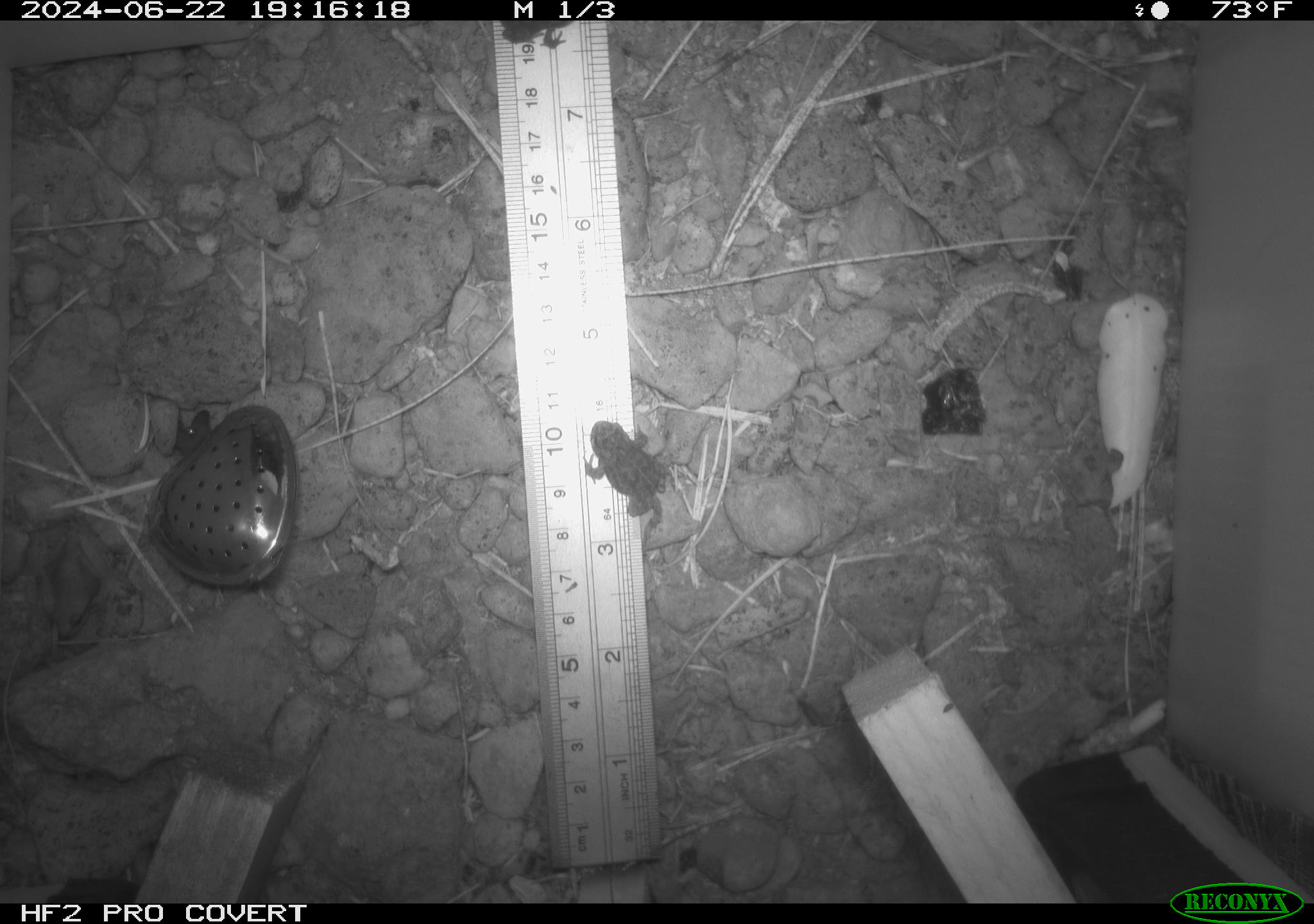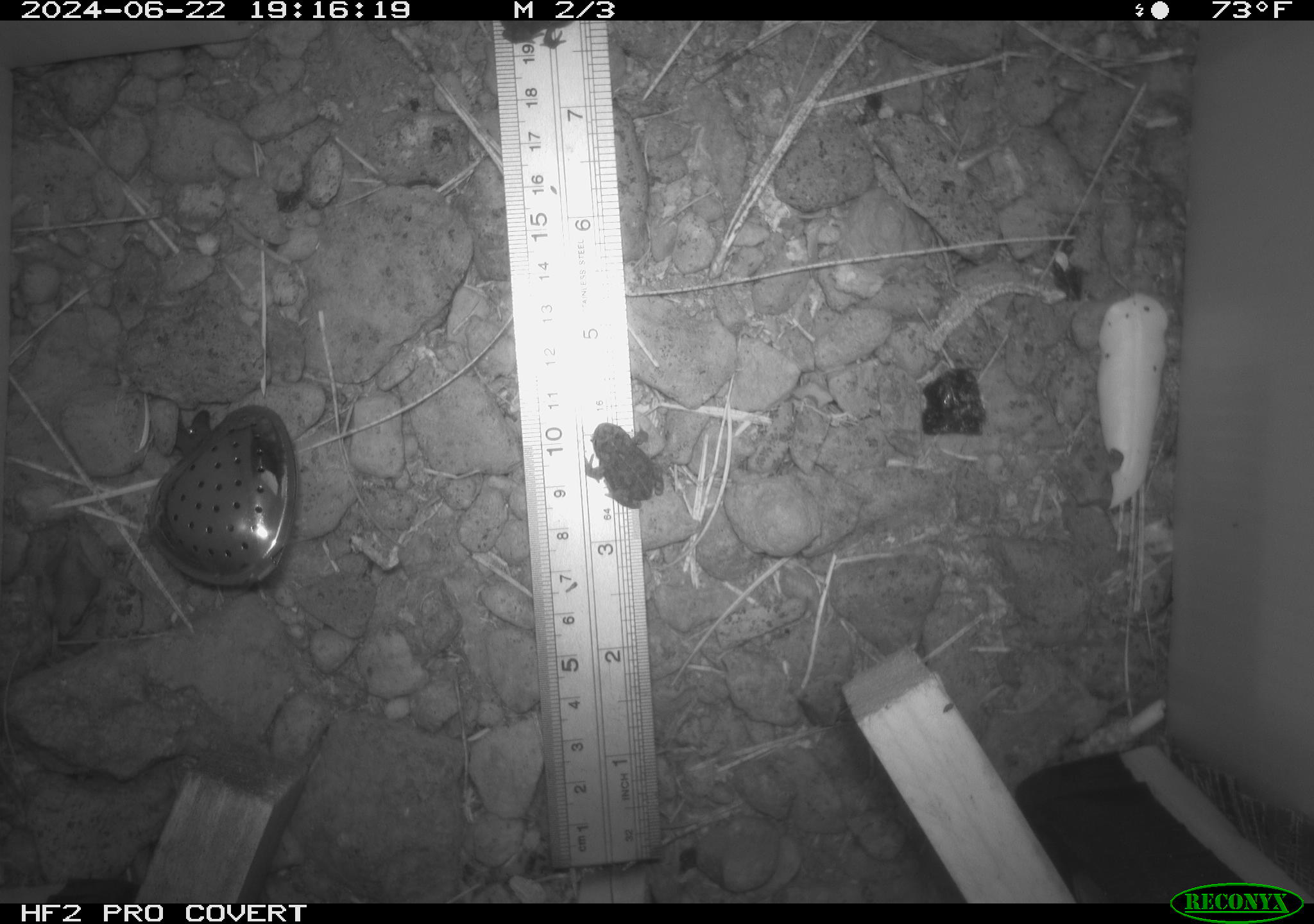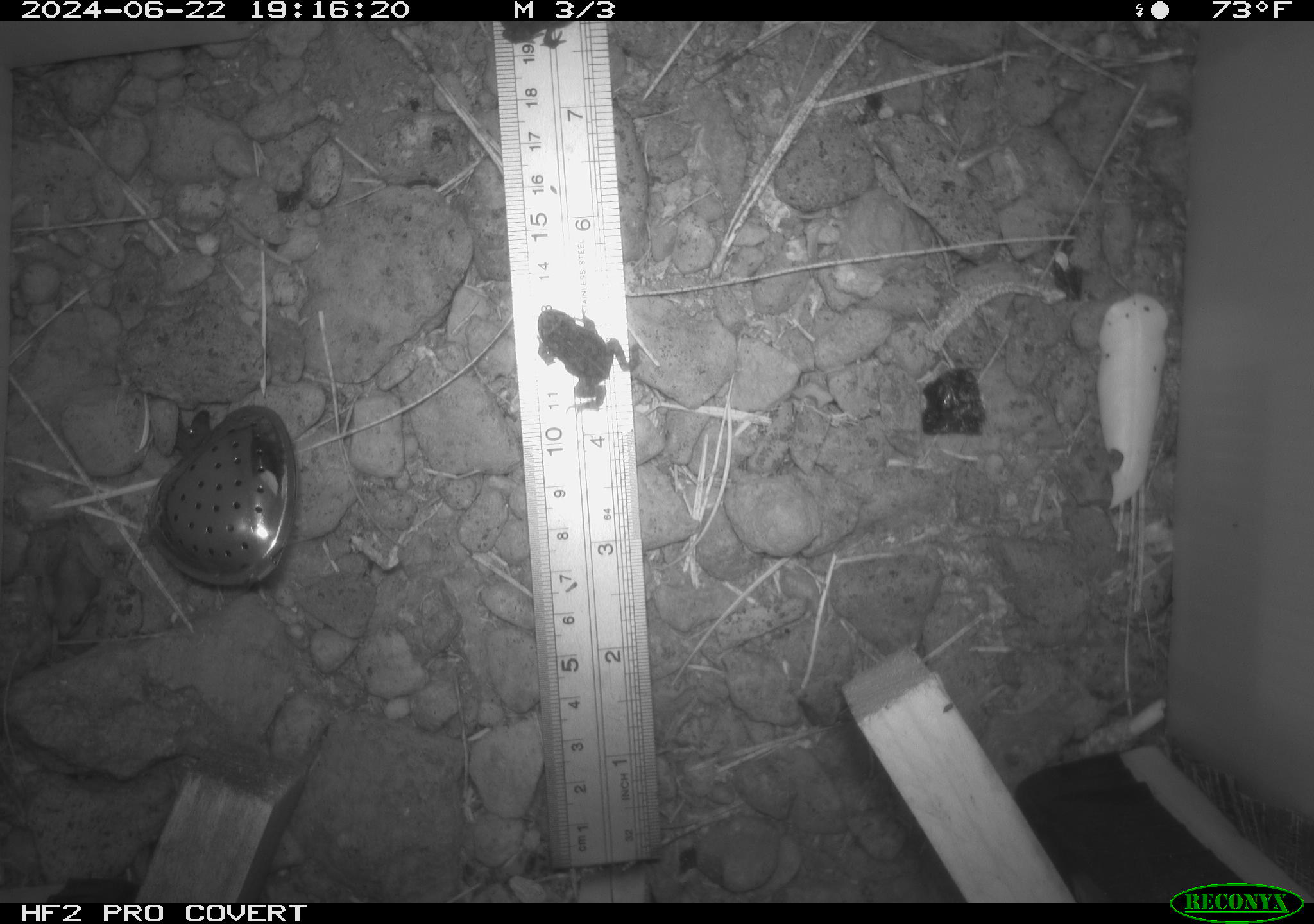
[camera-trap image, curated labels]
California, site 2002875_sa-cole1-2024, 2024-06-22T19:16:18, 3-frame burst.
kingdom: Animalia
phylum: Chordata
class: Amphibia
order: Anura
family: Bufonidae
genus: Anaxyrus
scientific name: Anaxyrus boreas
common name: western toad